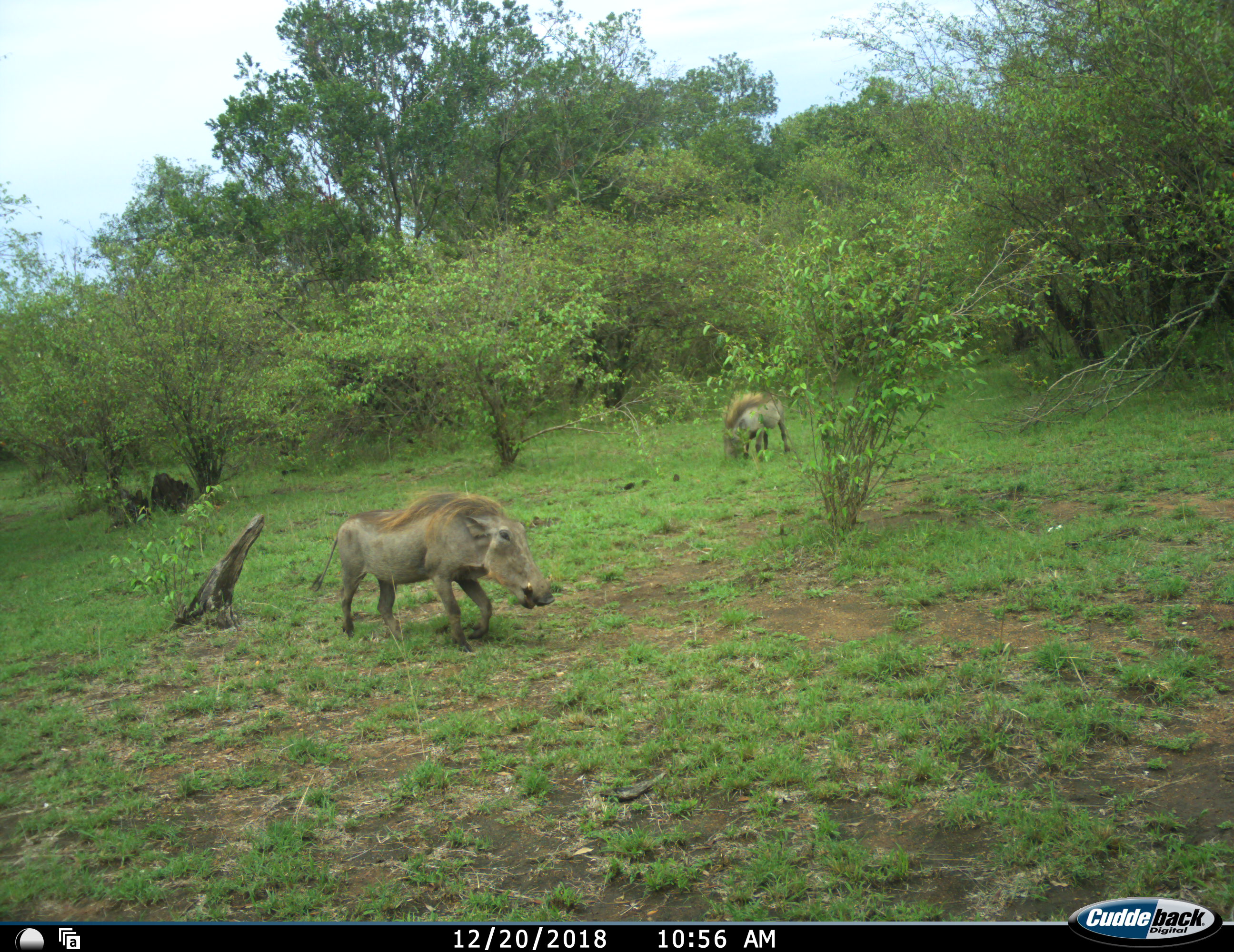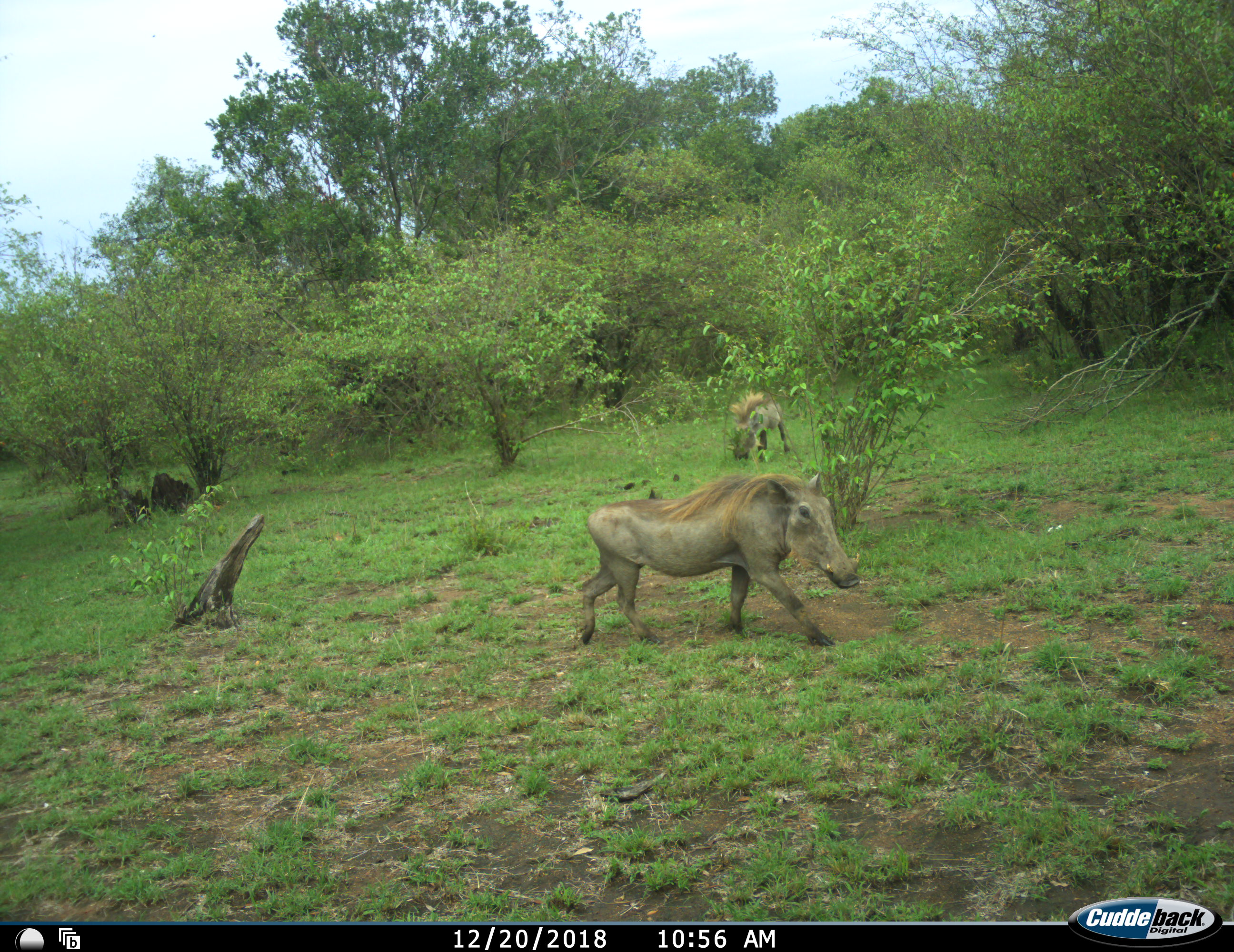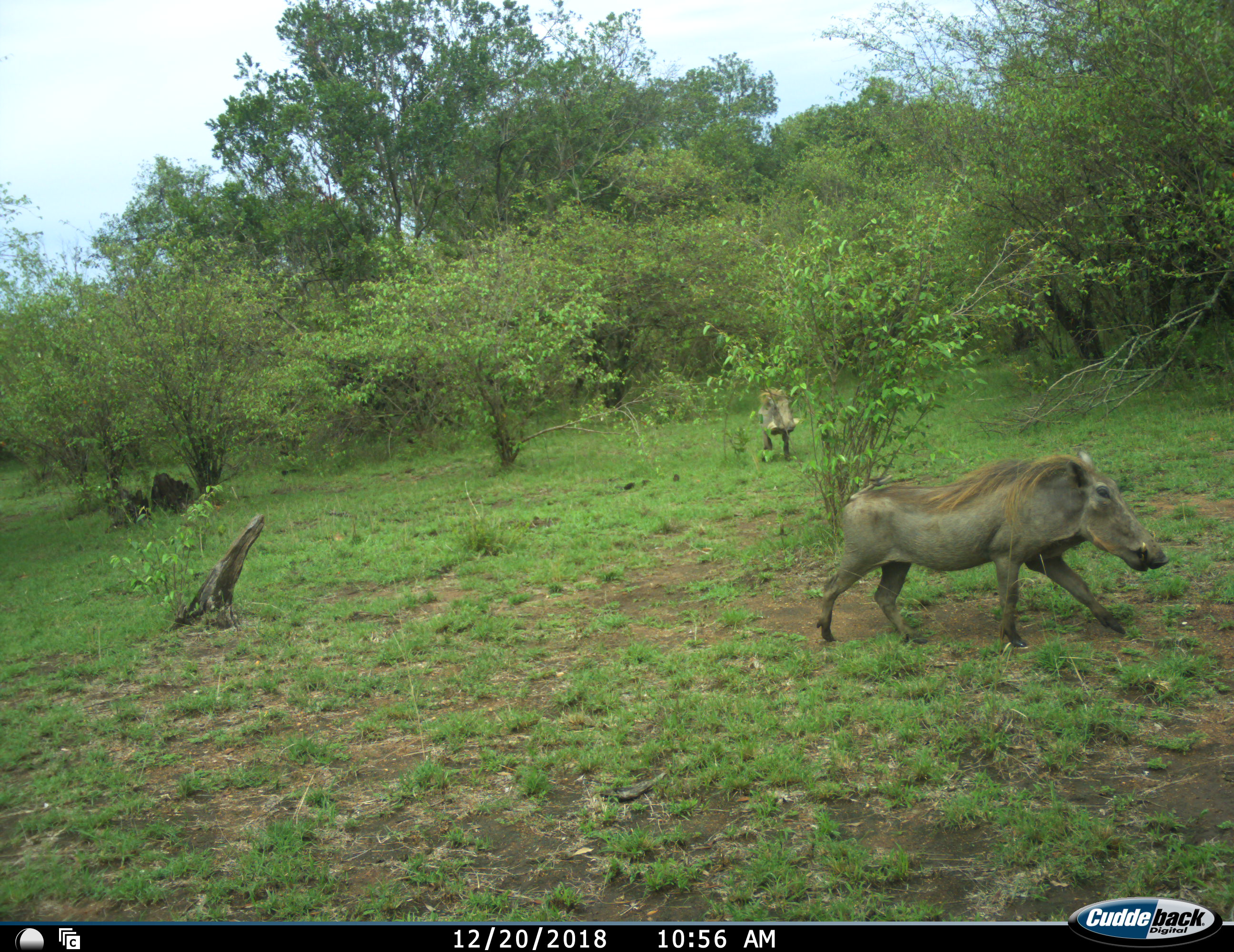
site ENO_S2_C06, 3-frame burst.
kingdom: Animalia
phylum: Chordata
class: Mammalia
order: Artiodactyla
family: Suidae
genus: Phacochoerus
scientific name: Phacochoerus africanus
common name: warthog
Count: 2.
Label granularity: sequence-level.